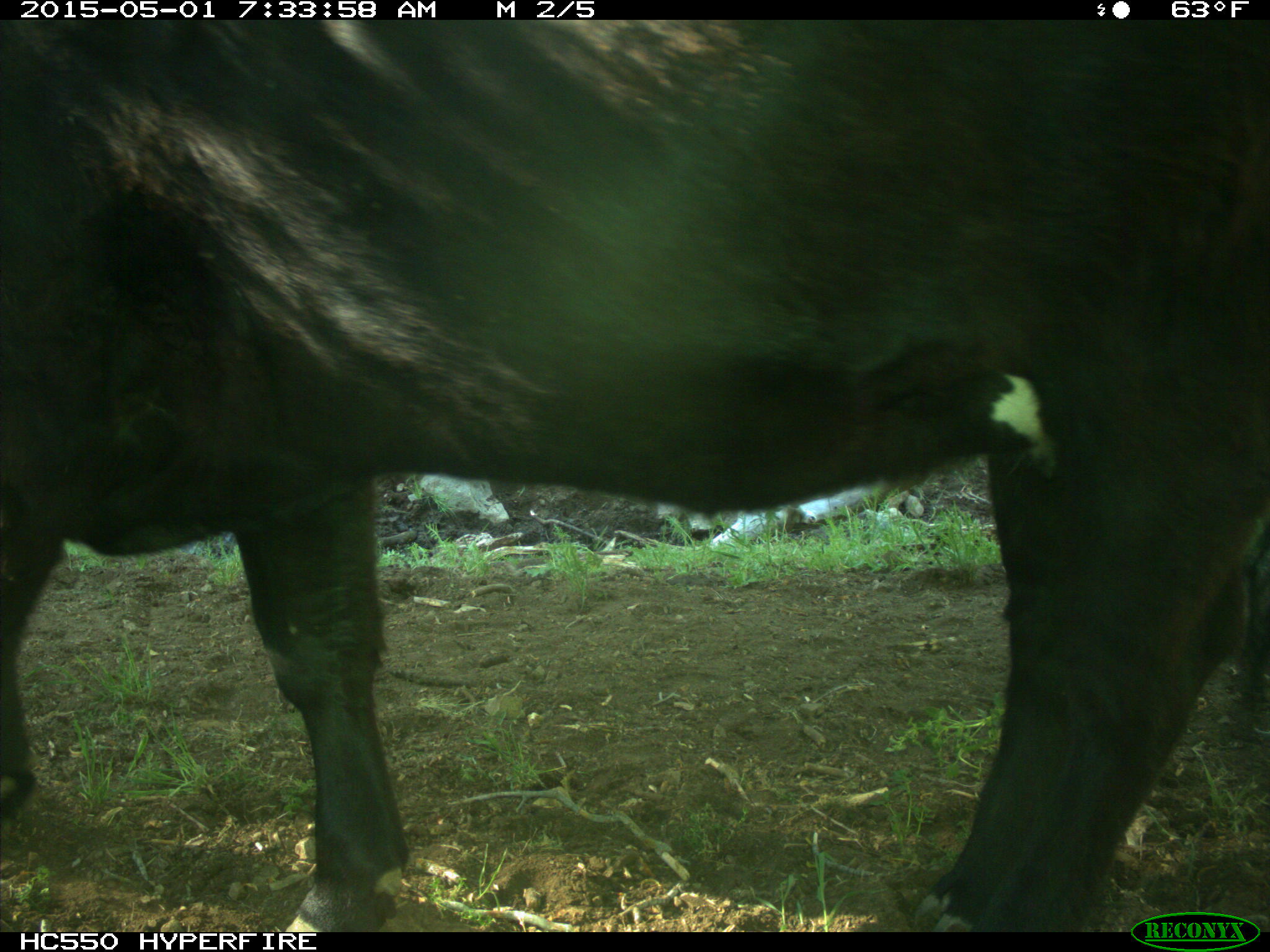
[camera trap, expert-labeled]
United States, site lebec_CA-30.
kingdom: Animalia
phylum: Chordata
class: Mammalia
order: Artiodactyla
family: Bovidae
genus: Bos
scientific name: Bos taurus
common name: domestic cow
Bos taurus (domestic cow).